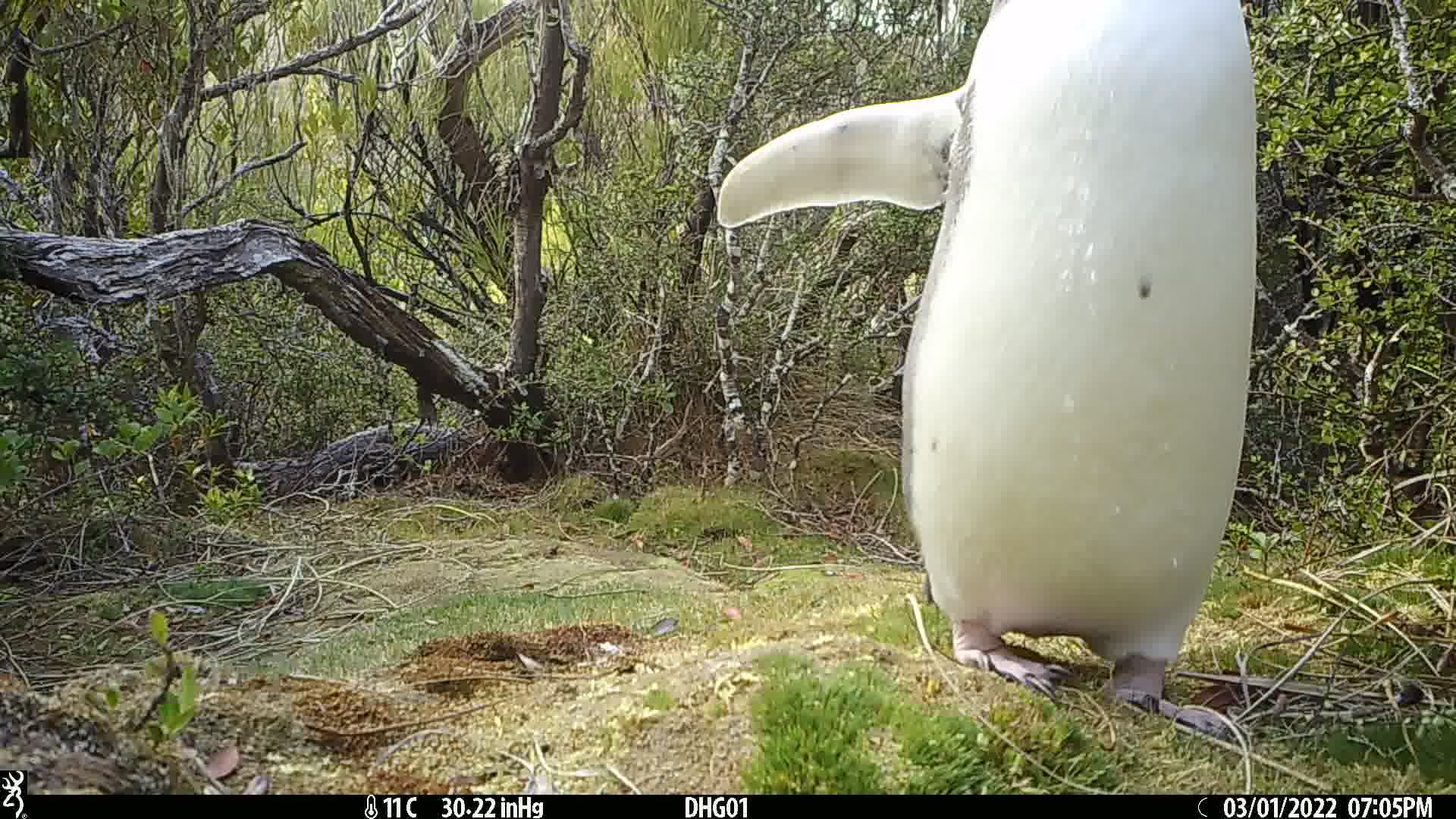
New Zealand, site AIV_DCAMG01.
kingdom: Animalia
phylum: Chordata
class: Aves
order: Sphenisciformes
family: Spheniscidae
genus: Megadyptes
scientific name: Megadyptes antipodes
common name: yellow-eyed penguin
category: yellow eyed penguin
Yellow eyed penguin (yellow-eyed penguin) (Megadyptes antipodes).